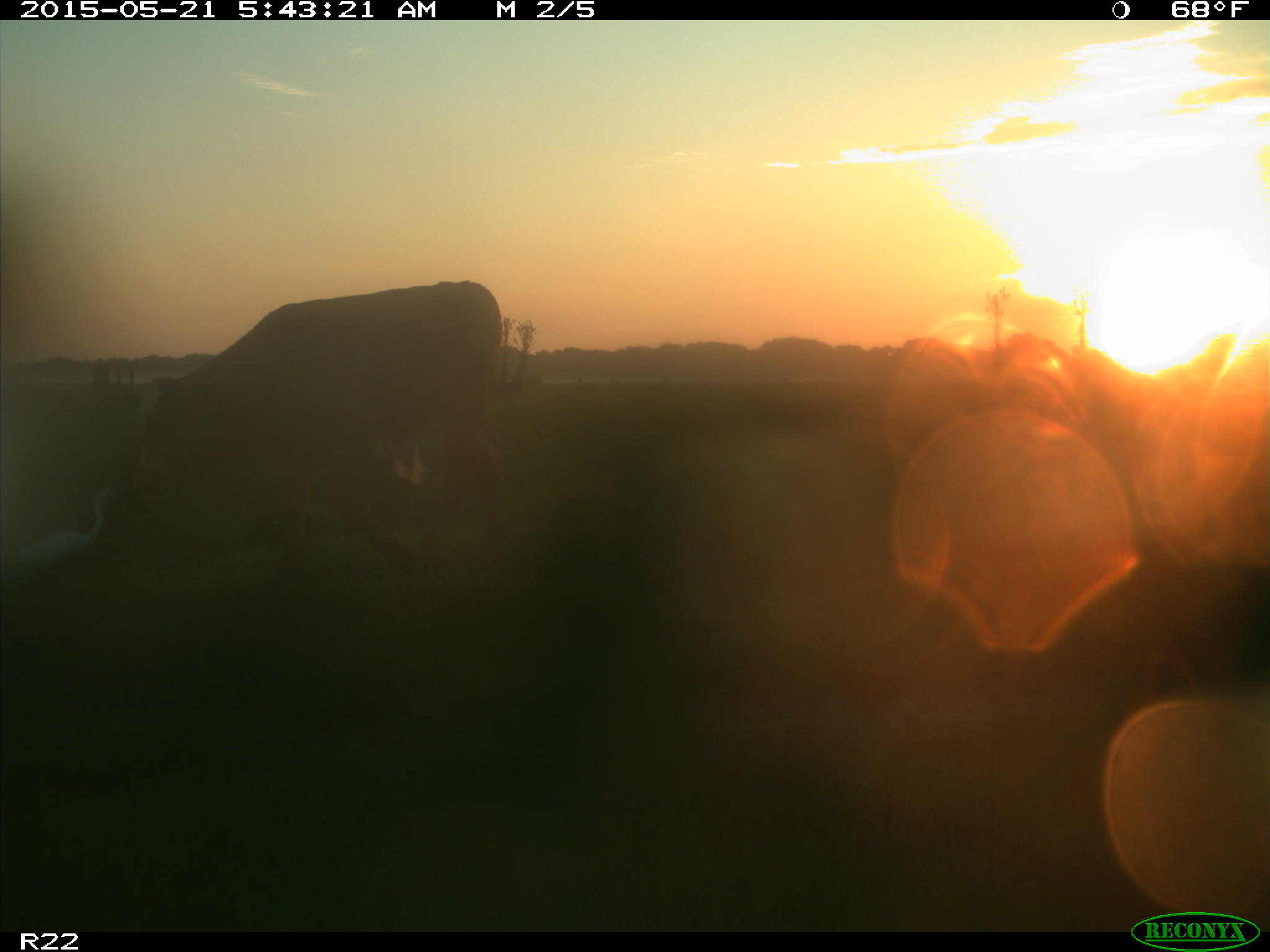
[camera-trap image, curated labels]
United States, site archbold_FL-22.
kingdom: Animalia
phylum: Chordata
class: Mammalia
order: Artiodactyla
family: Bovidae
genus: Bos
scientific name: Bos taurus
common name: domestic cow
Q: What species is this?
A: Bos taurus (domestic cow).